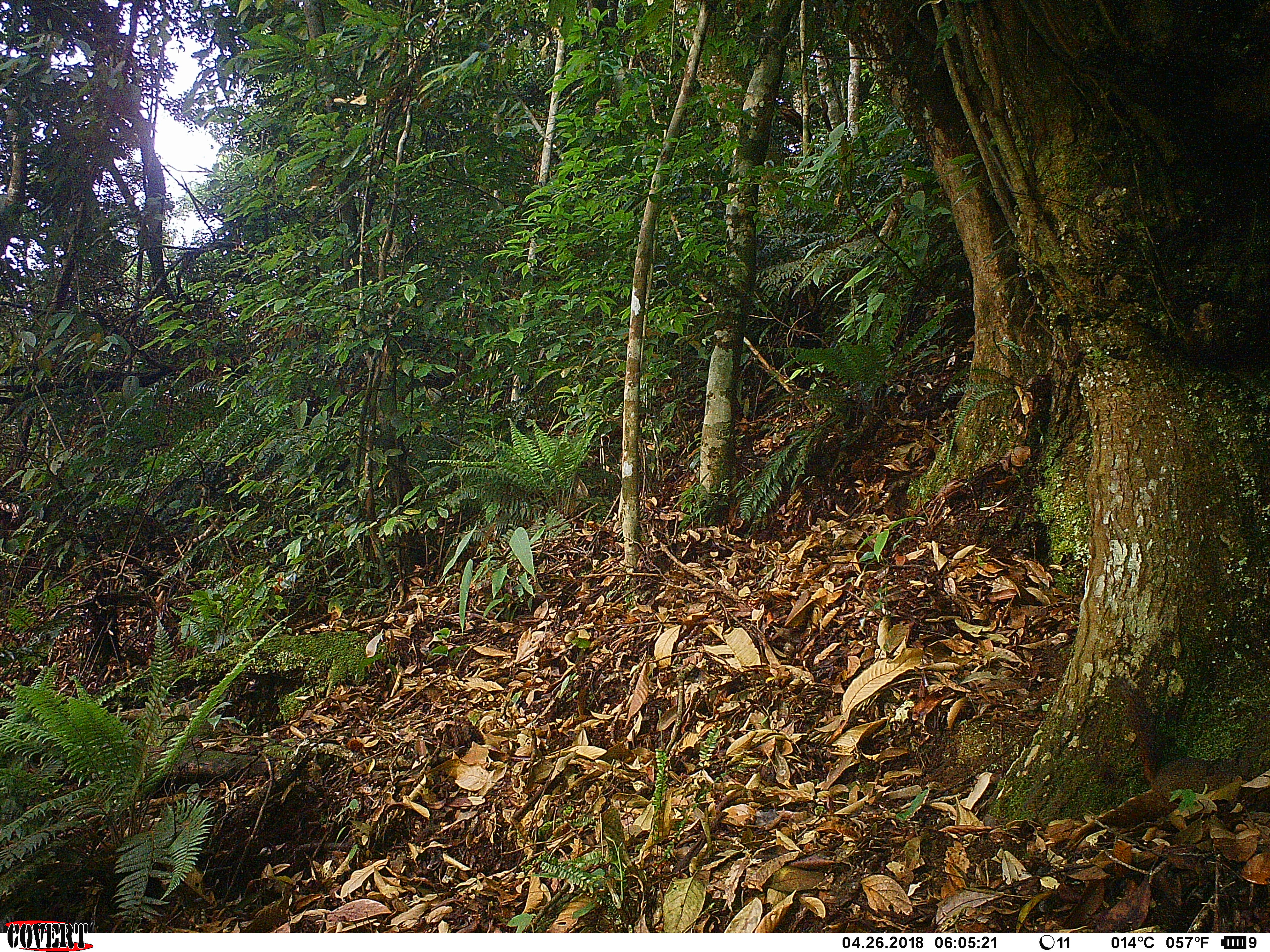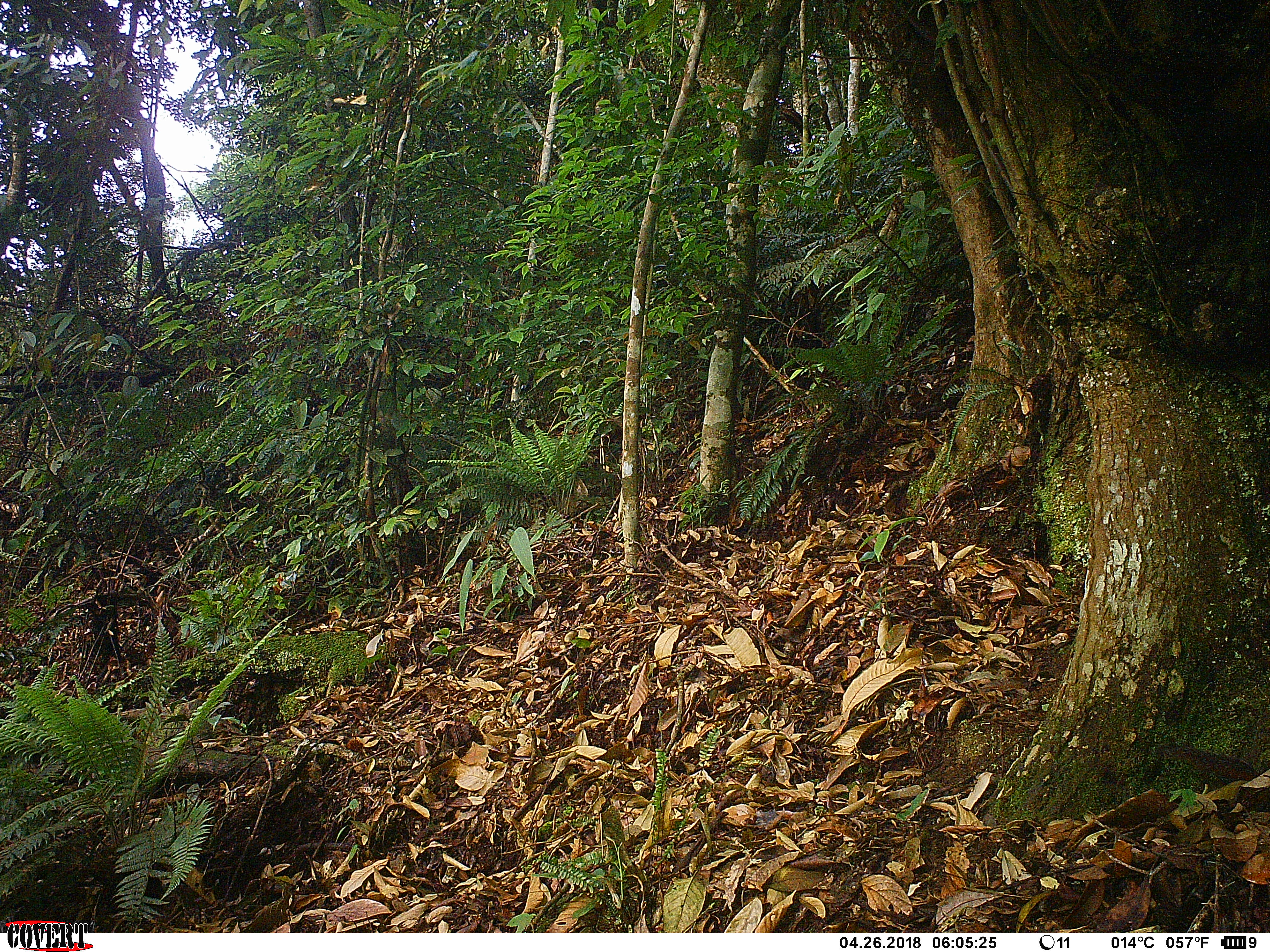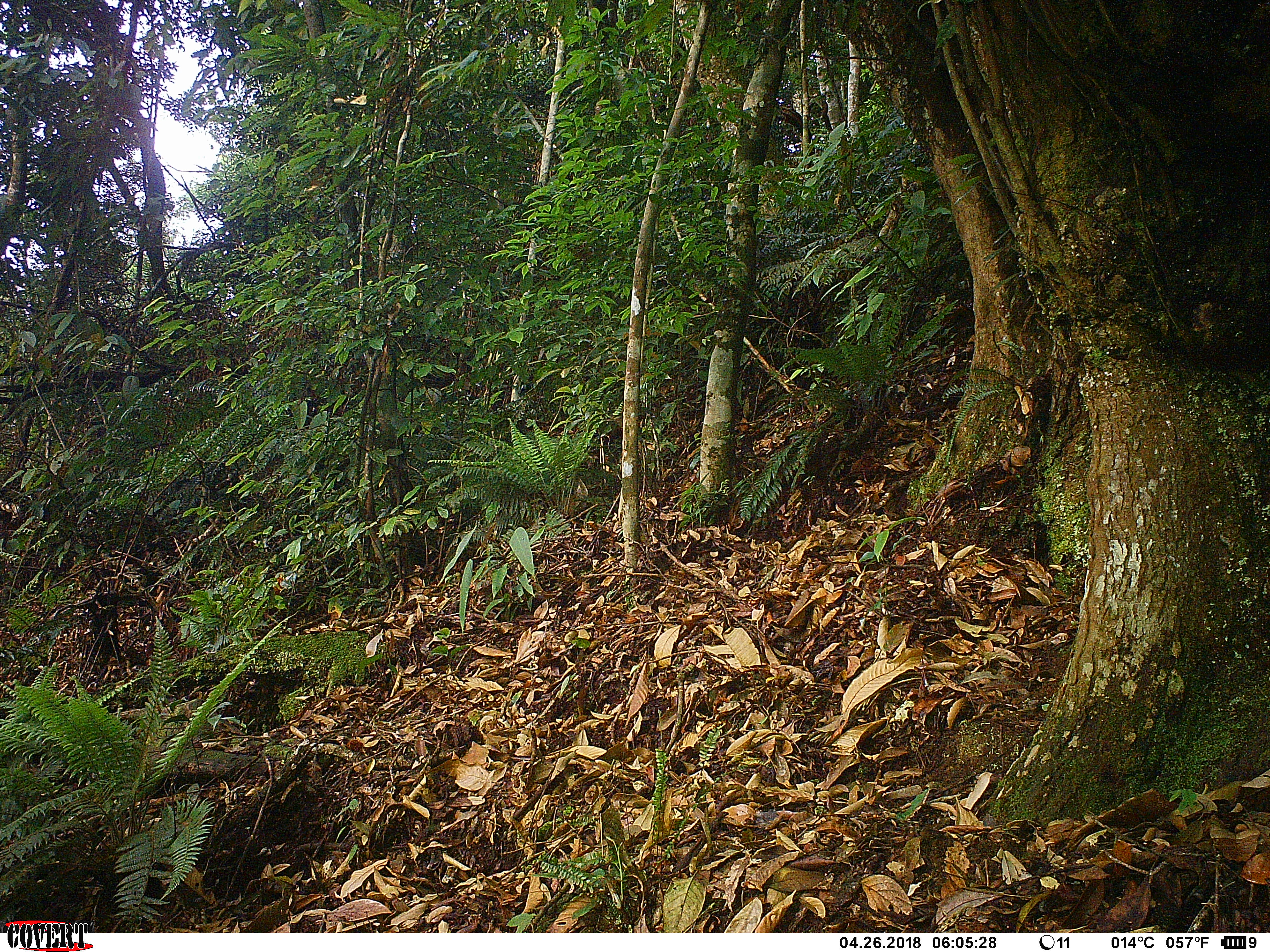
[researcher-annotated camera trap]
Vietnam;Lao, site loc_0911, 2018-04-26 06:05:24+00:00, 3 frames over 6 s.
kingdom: Animalia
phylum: Chordata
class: Mammalia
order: Rodentia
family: Sciuridae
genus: Dremomys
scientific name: Dremomys rufigenis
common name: red-cheeked squirrel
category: red cheeked squirrel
Red cheeked squirrel (red-cheeked squirrel) (Dremomys rufigenis). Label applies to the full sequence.